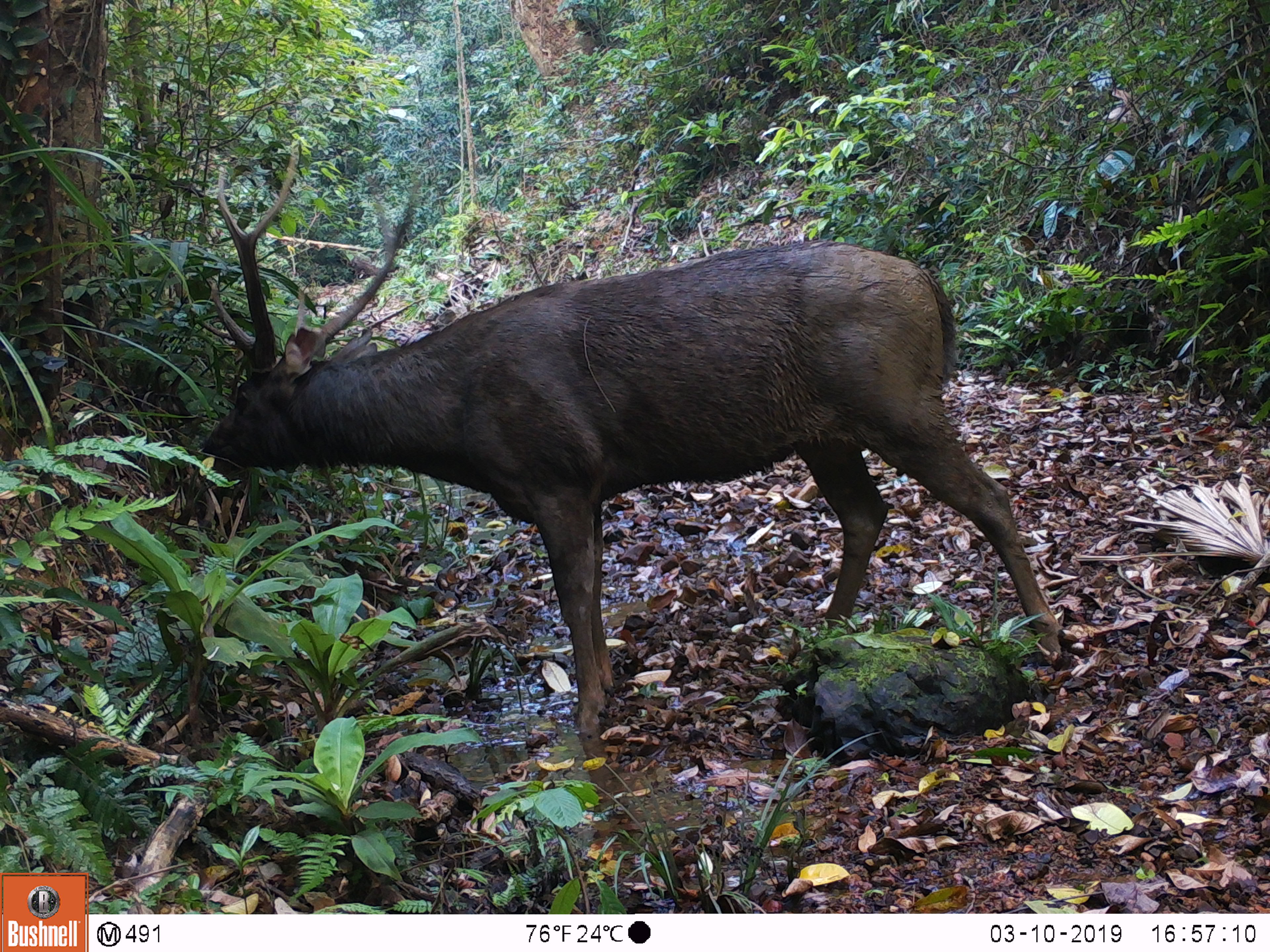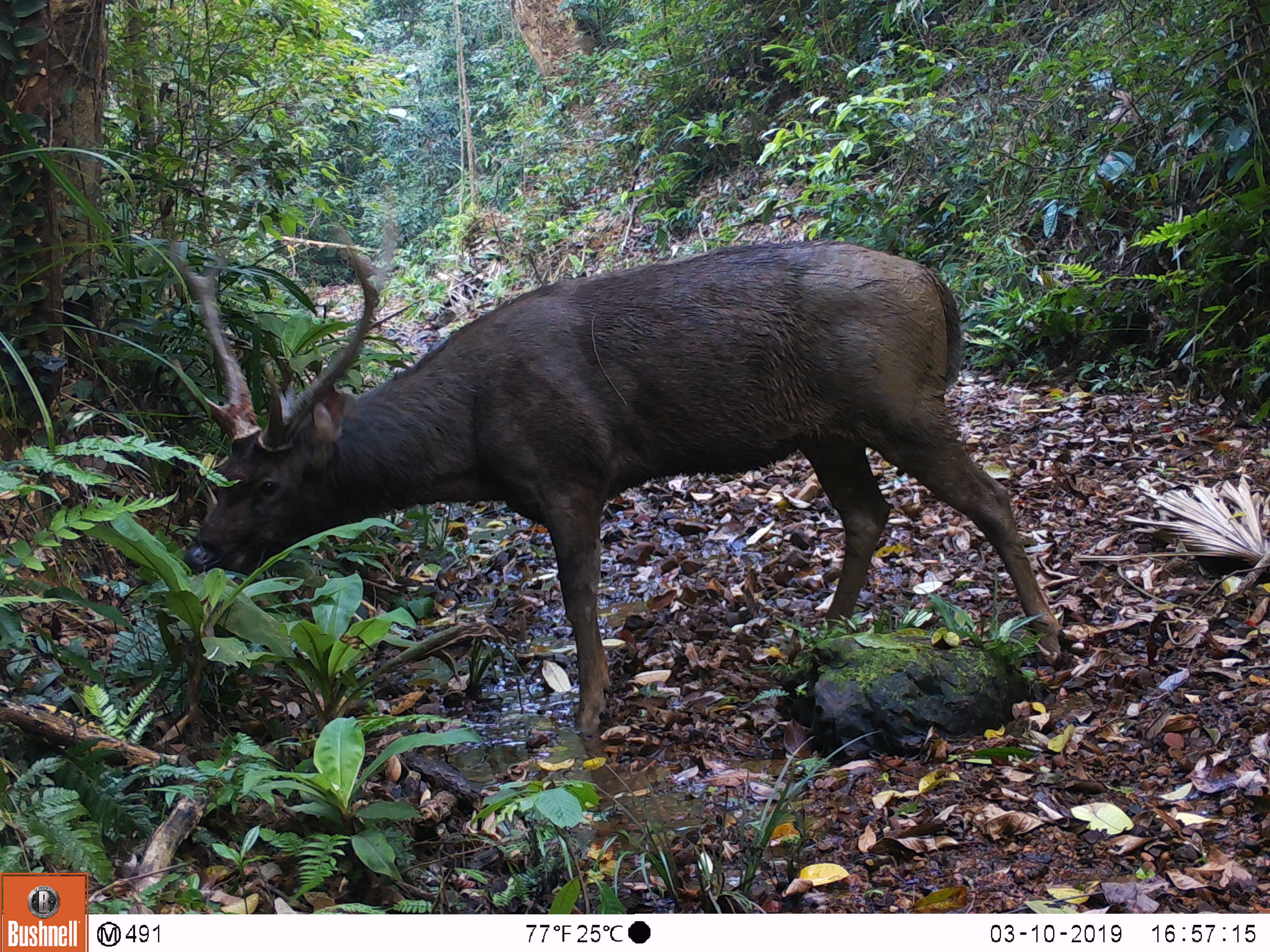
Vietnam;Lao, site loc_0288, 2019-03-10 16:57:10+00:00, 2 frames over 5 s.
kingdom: Animalia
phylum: Chordata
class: Mammalia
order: Artiodactyla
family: Cervidae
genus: Rusa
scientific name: Rusa unicolor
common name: sambar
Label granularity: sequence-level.